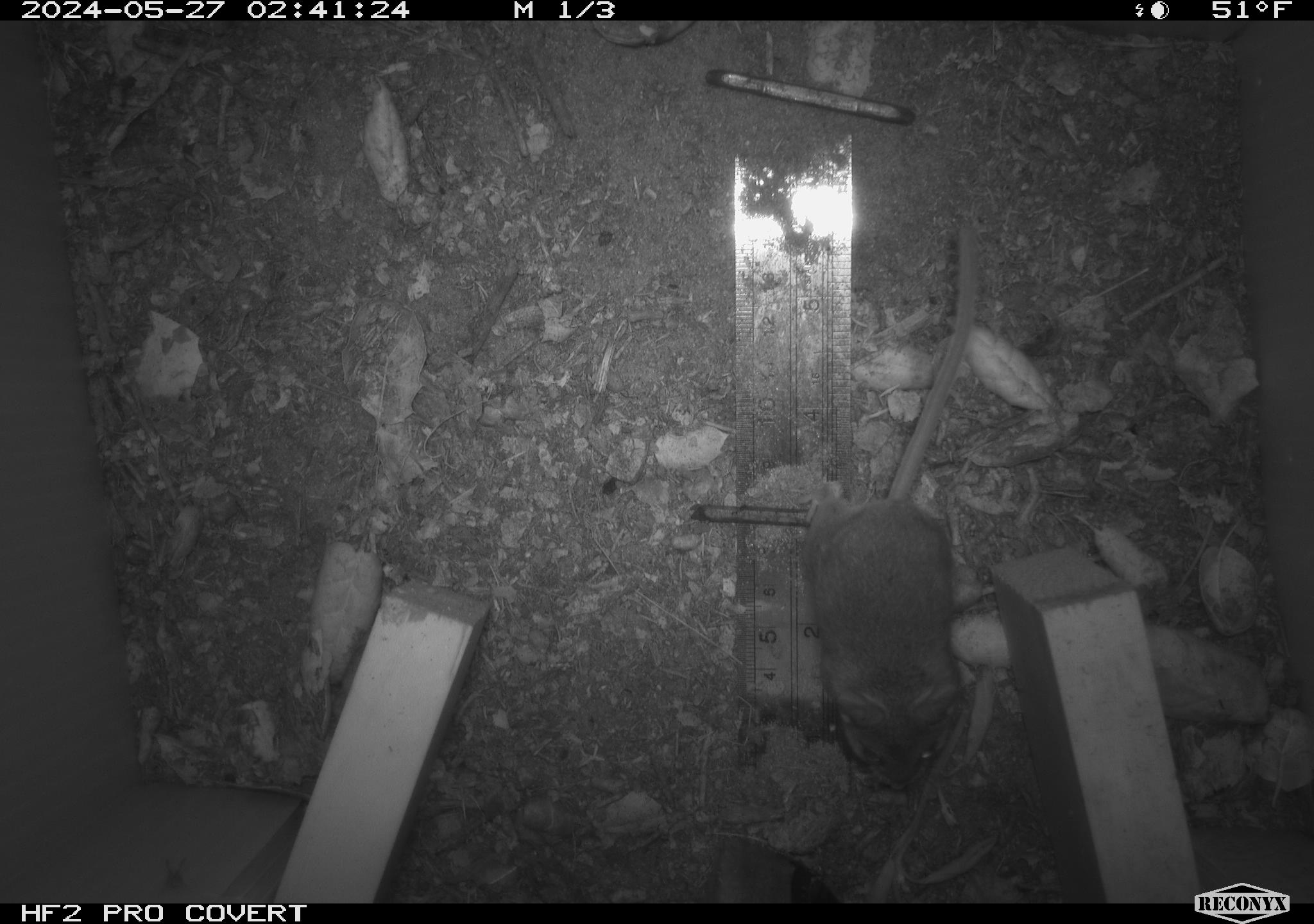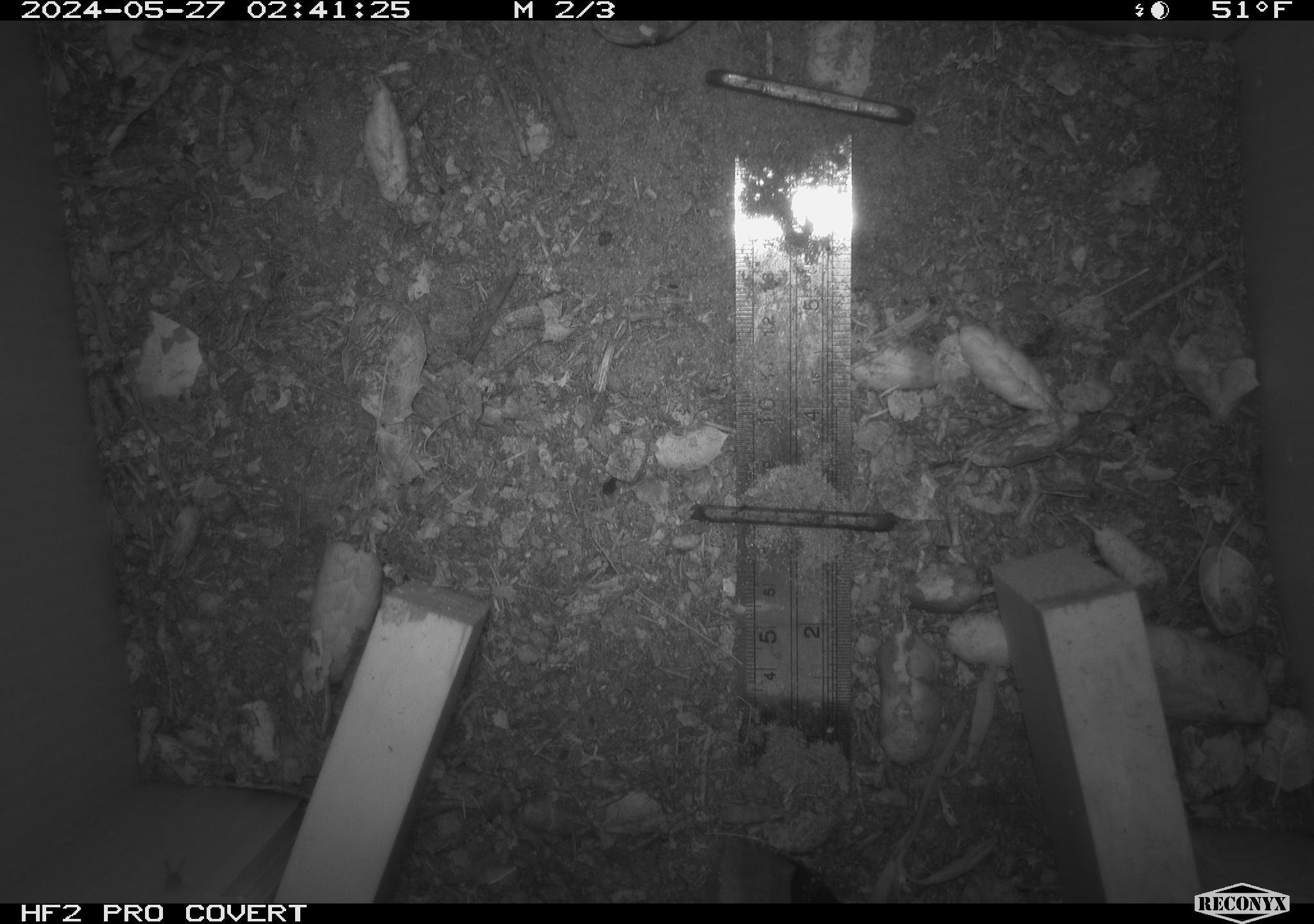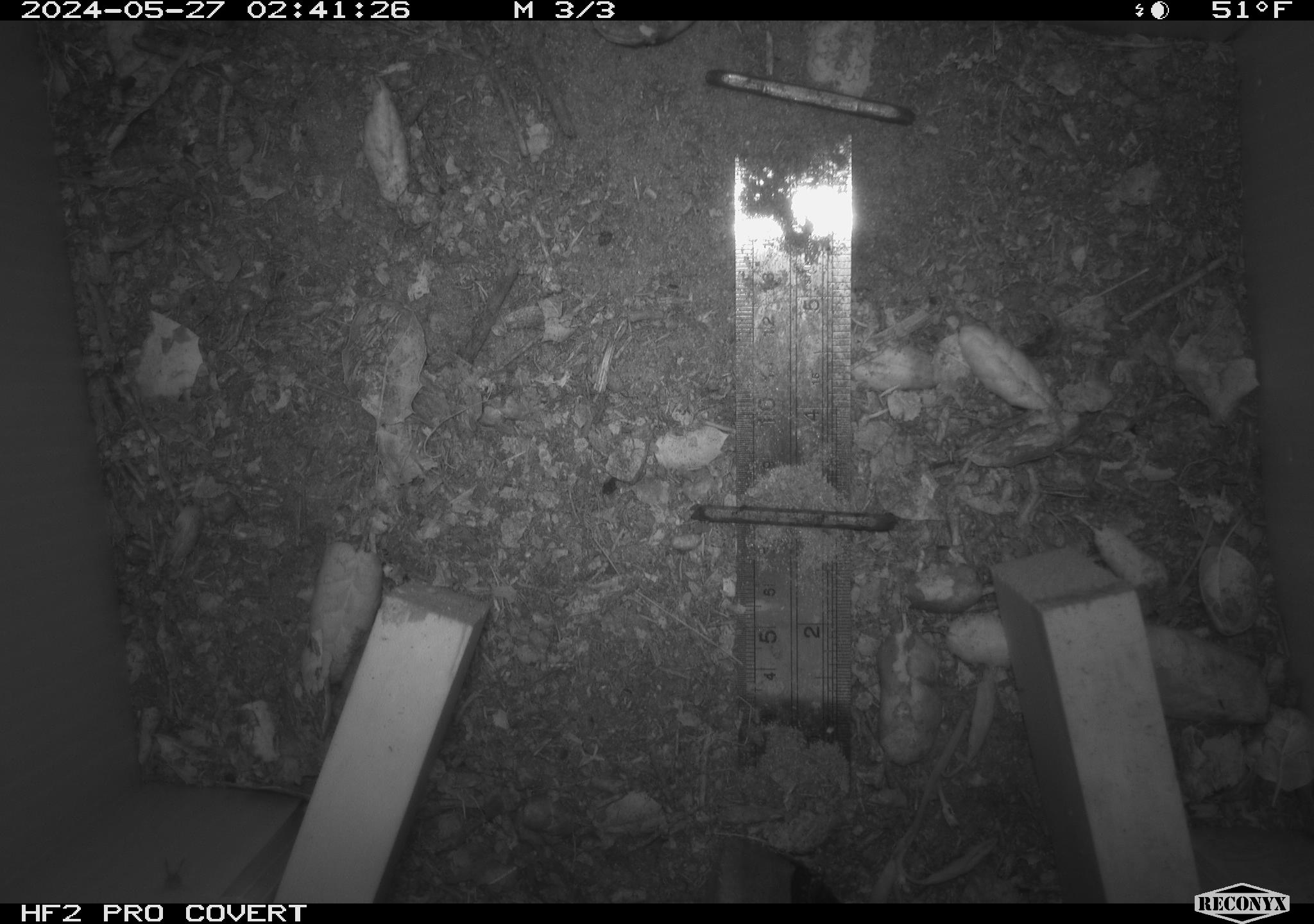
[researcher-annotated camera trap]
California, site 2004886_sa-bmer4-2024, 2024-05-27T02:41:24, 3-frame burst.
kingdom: Animalia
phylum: Chordata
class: Mammalia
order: Rodentia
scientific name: Rodentia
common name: mouse species